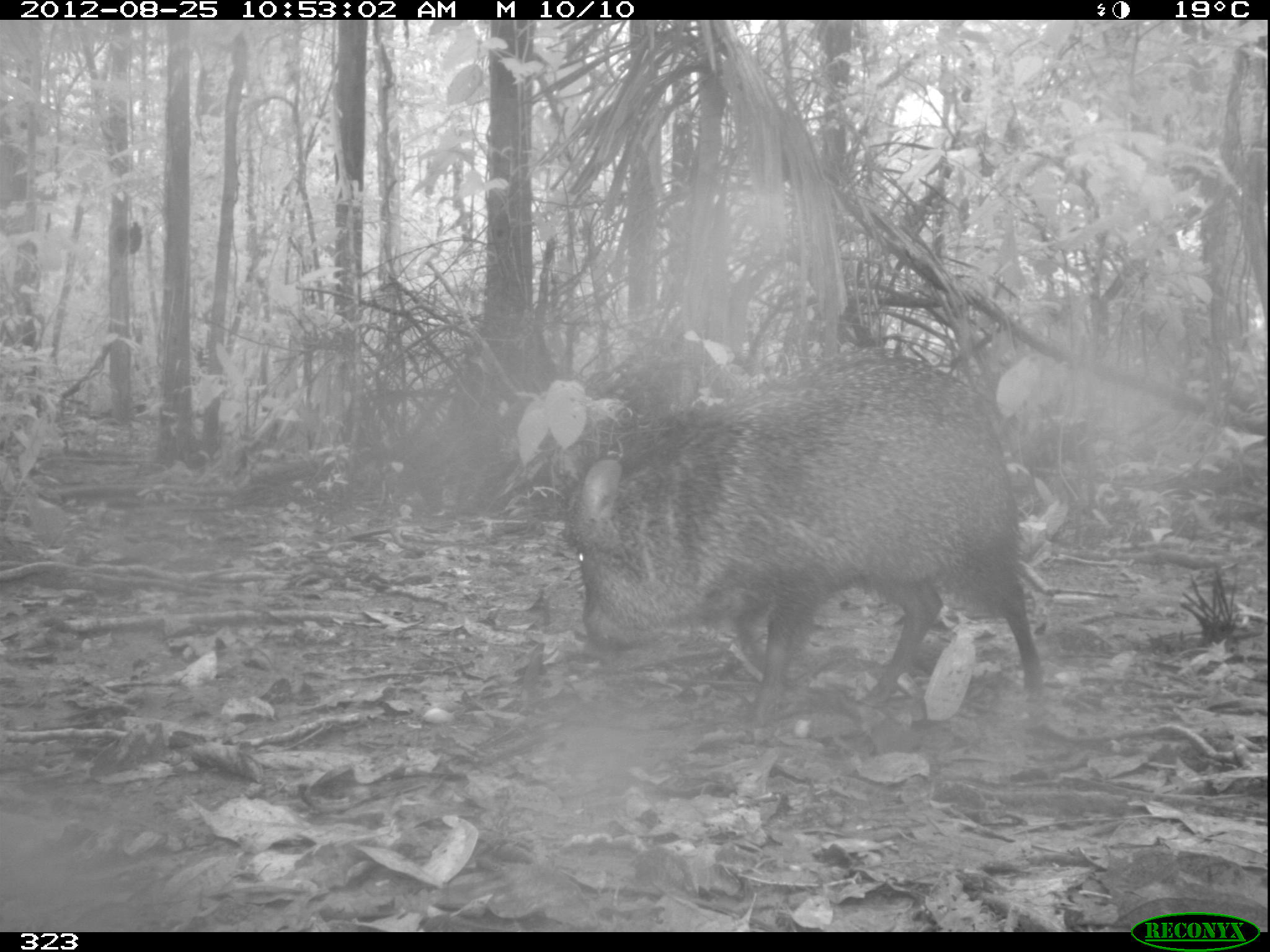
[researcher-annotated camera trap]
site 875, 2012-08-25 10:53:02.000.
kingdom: Animalia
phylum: Chordata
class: Mammalia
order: Artiodactyla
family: Tayassuidae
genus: Pecari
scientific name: Pecari tajacu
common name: collared peccary